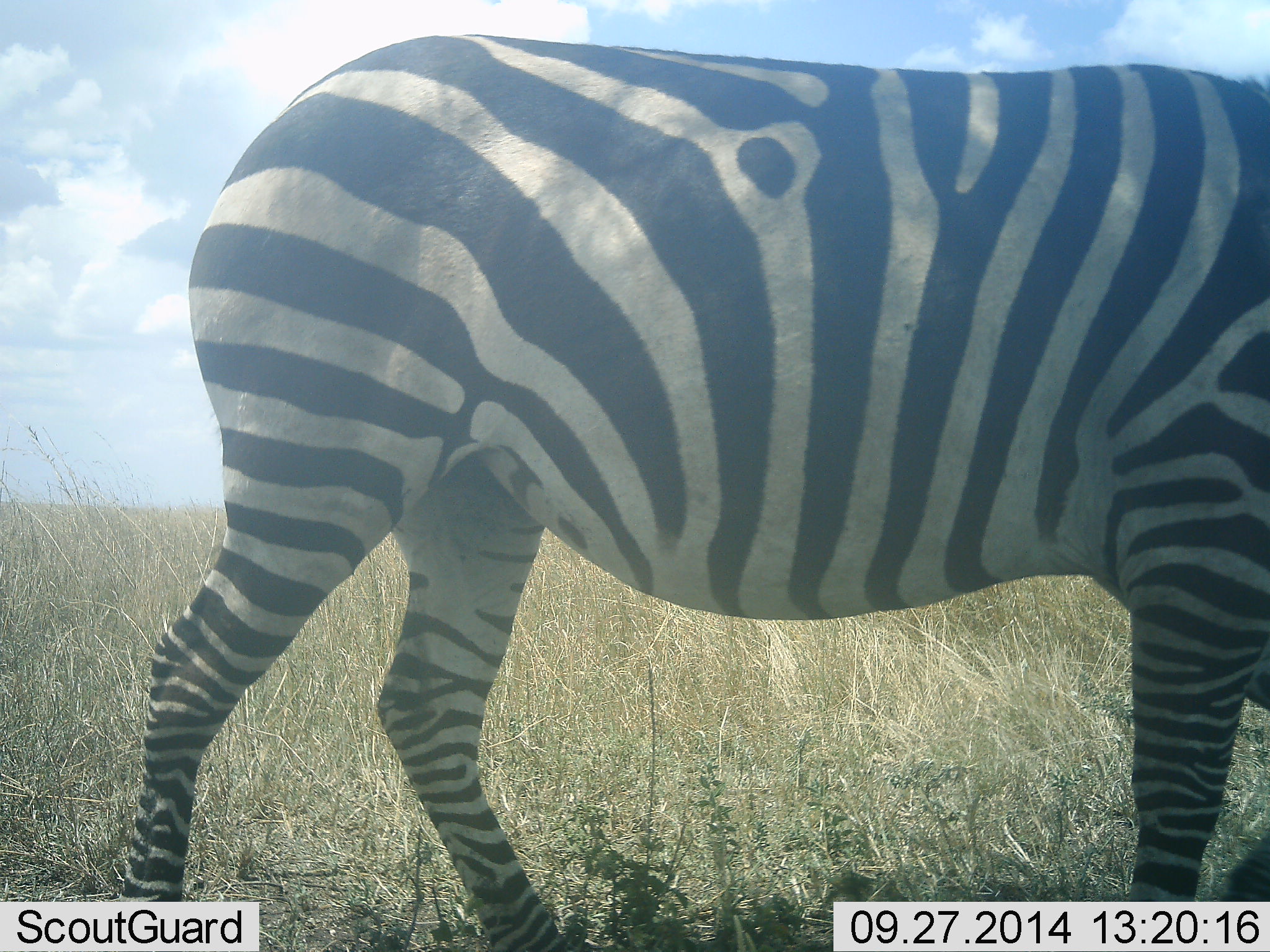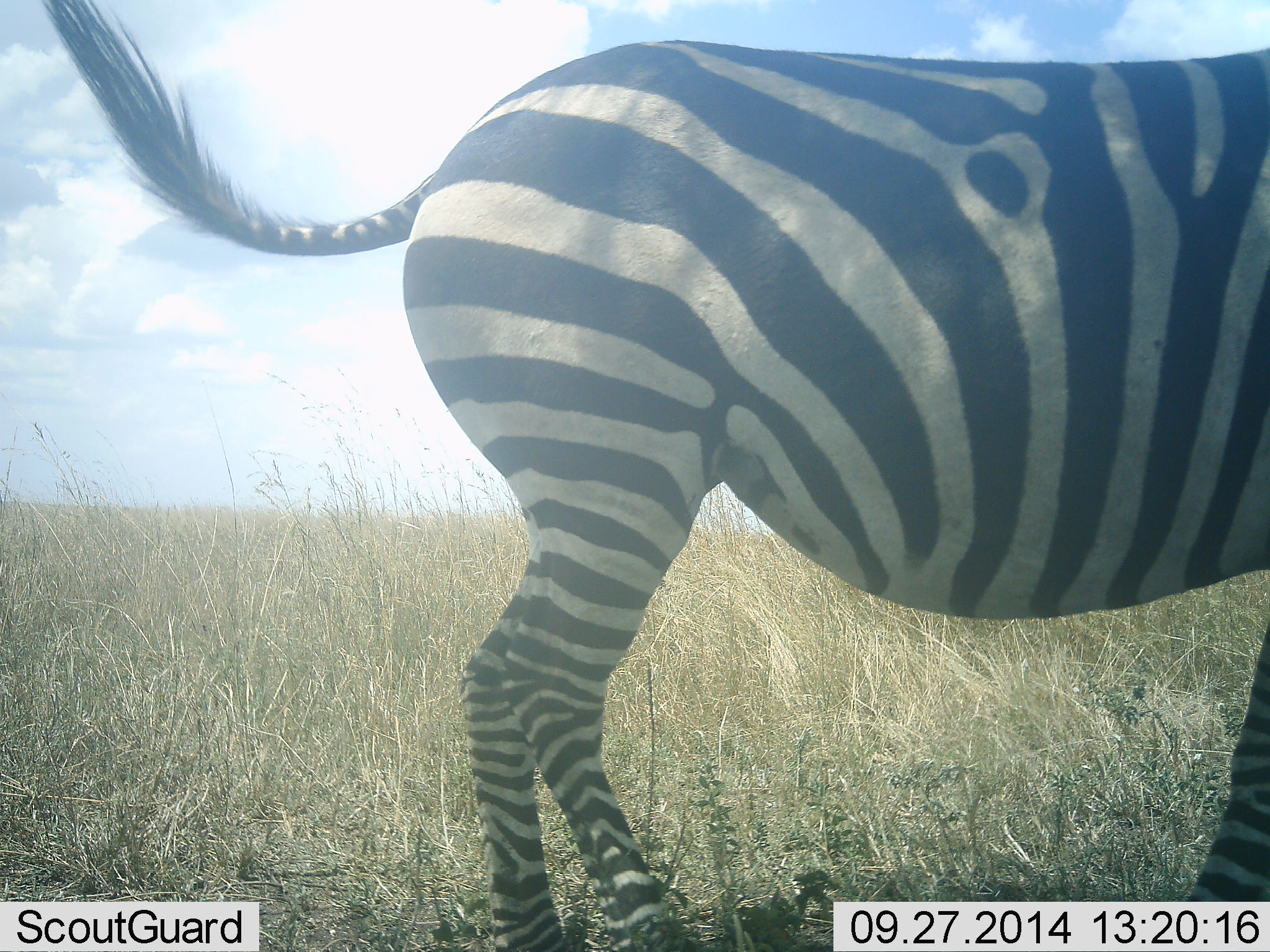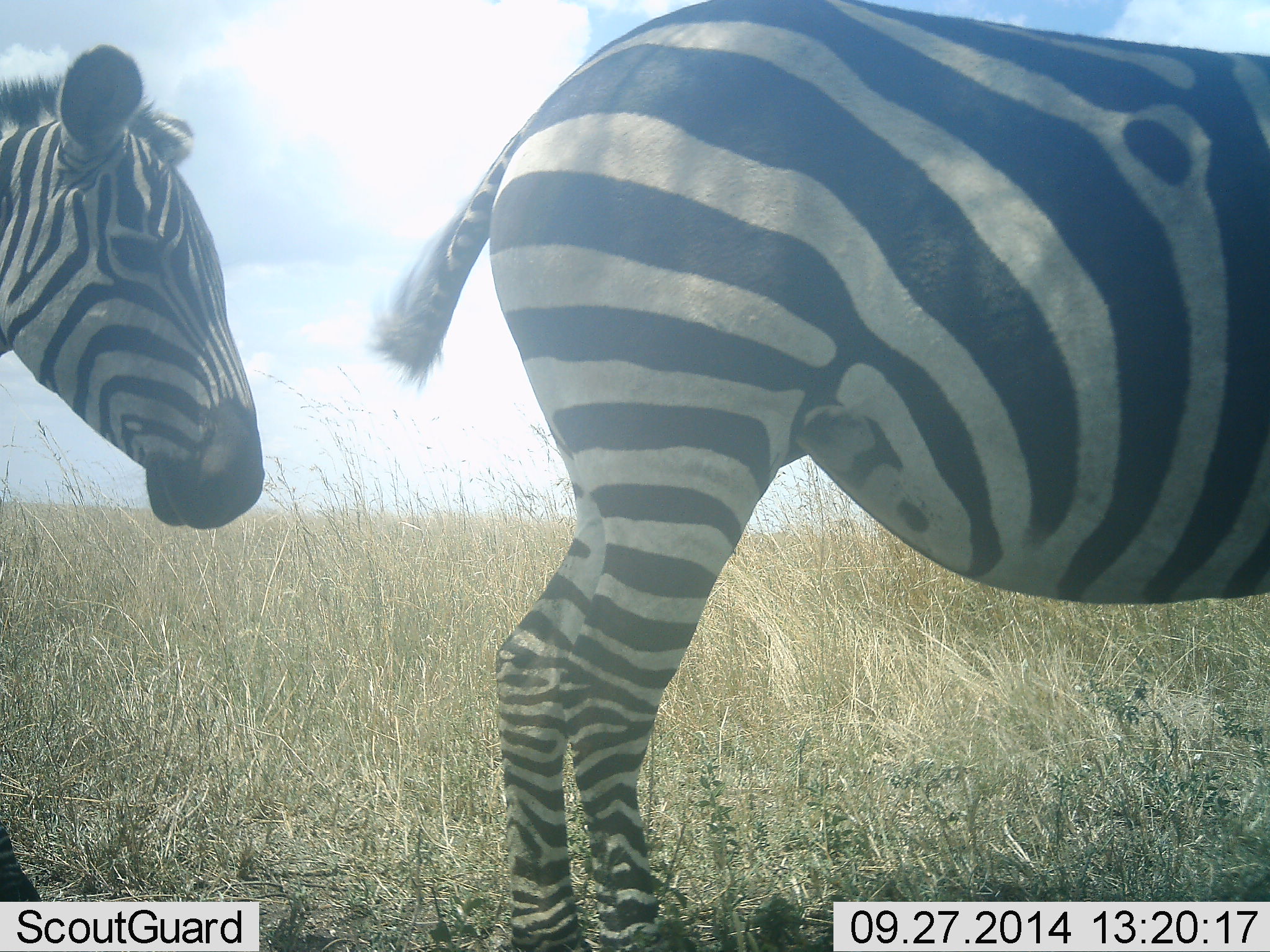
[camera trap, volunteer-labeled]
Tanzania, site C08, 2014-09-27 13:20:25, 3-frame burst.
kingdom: Animalia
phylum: Chordata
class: Mammalia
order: Perissodactyla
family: Equidae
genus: Equus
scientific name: Equus quagga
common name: plains zebra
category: zebra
Zebra (plains zebra) (Equus quagga), count 2. Behavior (volunteer vote fractions): standing 40%, resting 0%, moving 80%, interacting 0%. Young present (vote fraction): 0%. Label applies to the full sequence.